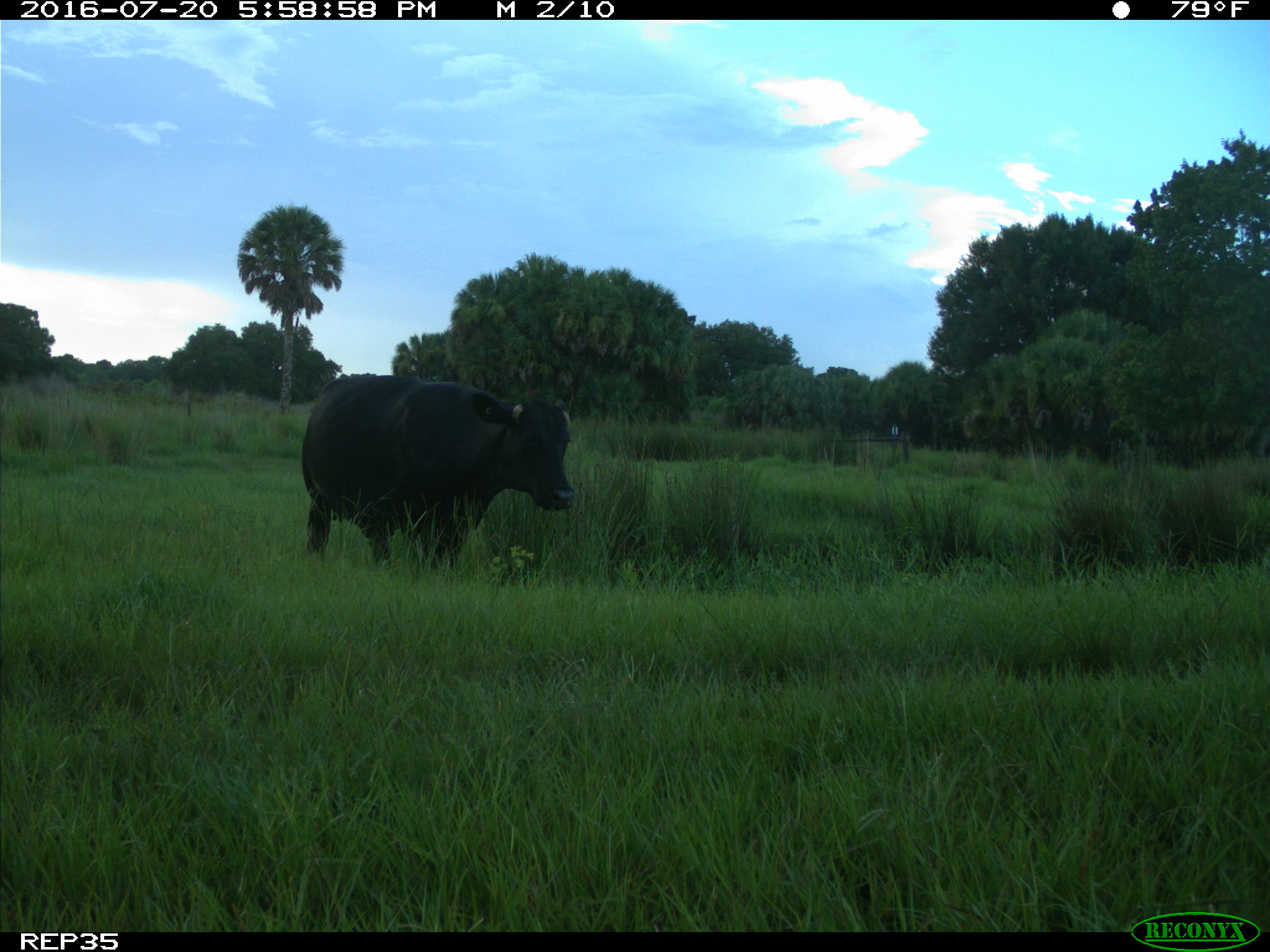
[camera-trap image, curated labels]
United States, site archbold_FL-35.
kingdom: Animalia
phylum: Chordata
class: Mammalia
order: Artiodactyla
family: Bovidae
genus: Bos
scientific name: Bos taurus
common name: domestic cow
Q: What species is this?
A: Bos taurus (domestic cow).